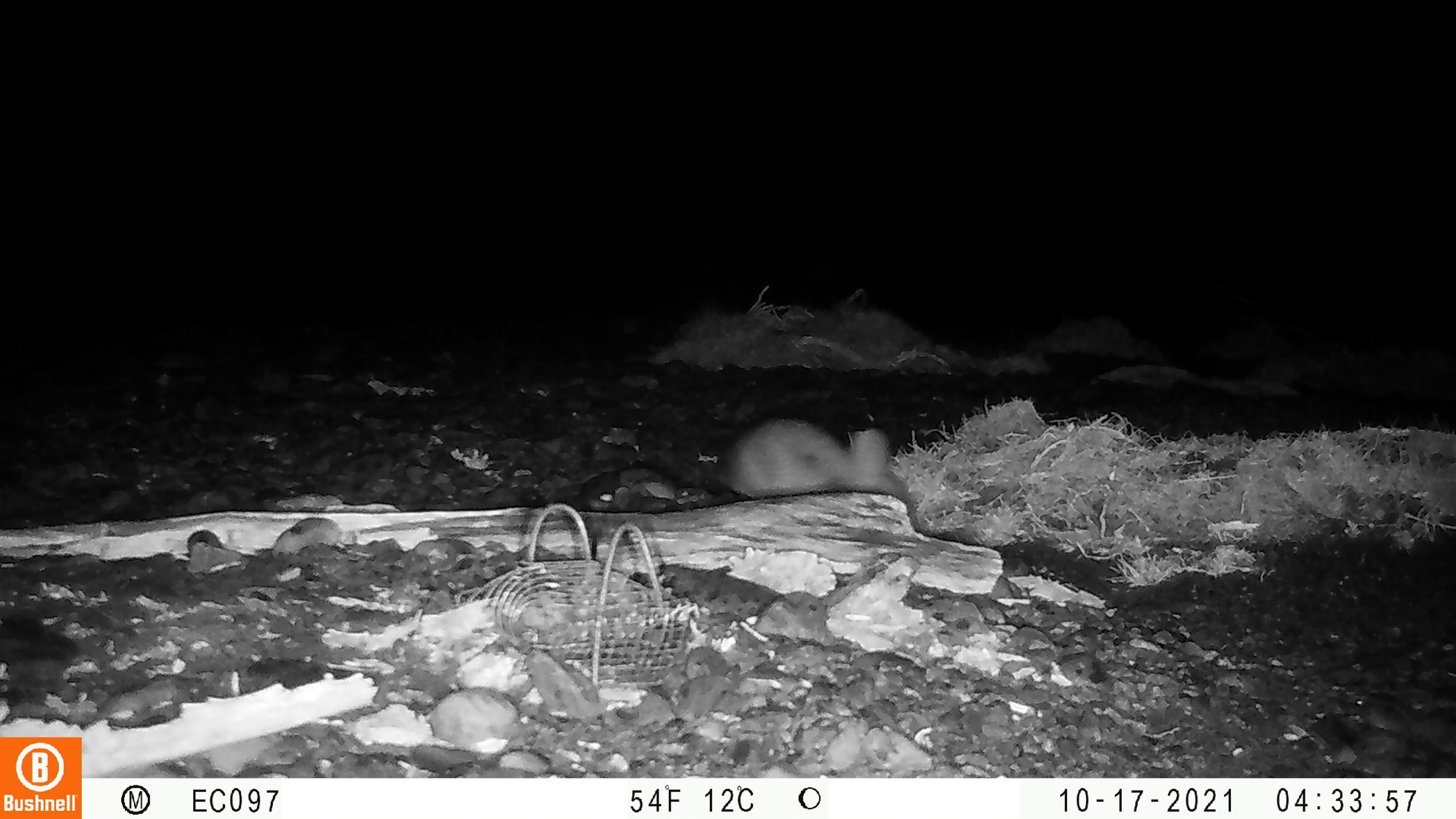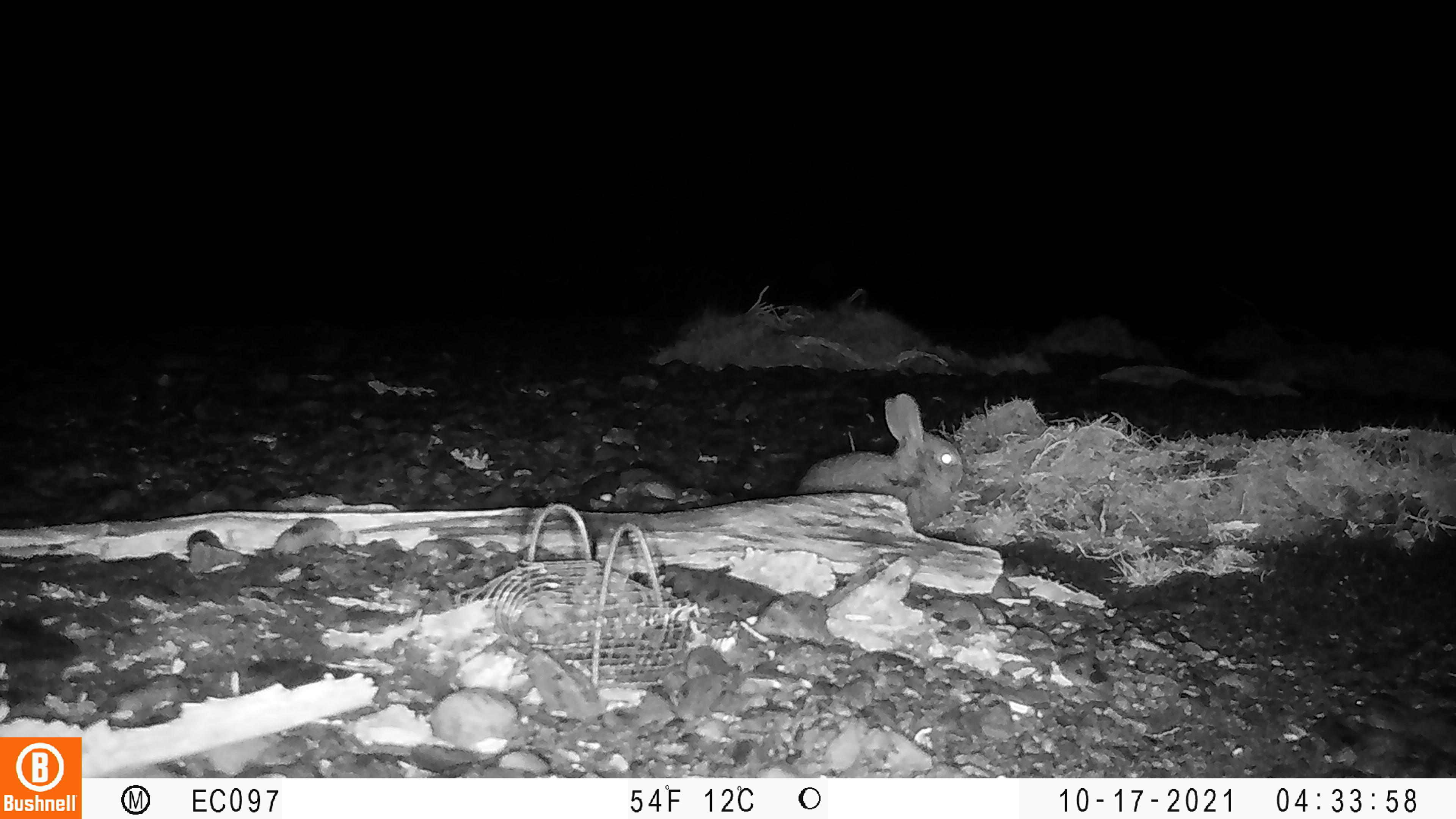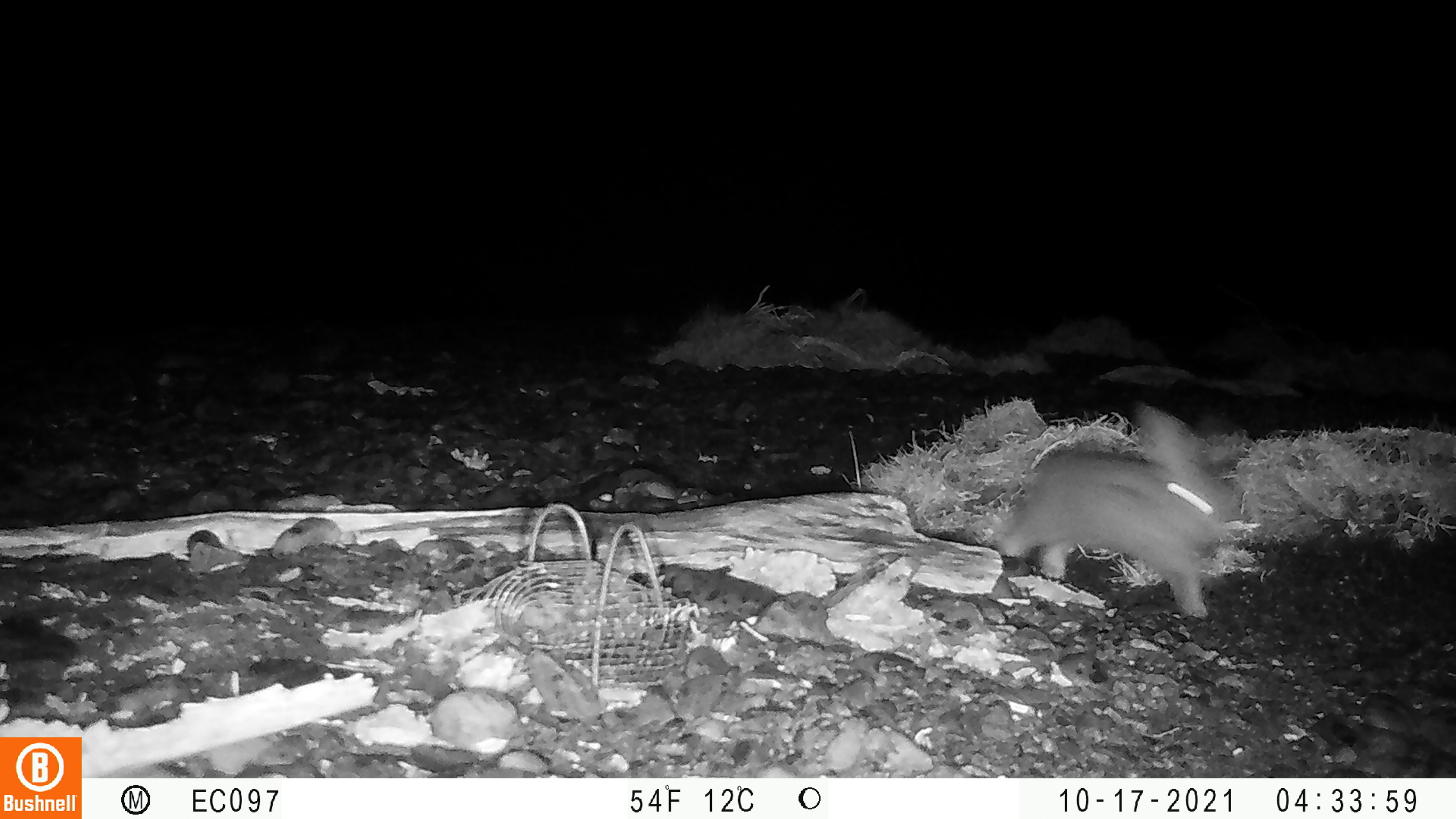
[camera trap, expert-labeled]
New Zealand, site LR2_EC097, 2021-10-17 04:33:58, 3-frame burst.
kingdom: Animalia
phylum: Chordata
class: Mammalia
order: Lagomorpha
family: Leporidae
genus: Oryctolagus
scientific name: Oryctolagus cuniculus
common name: european rabbit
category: rabbit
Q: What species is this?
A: Rabbit (european rabbit) (Oryctolagus cuniculus).